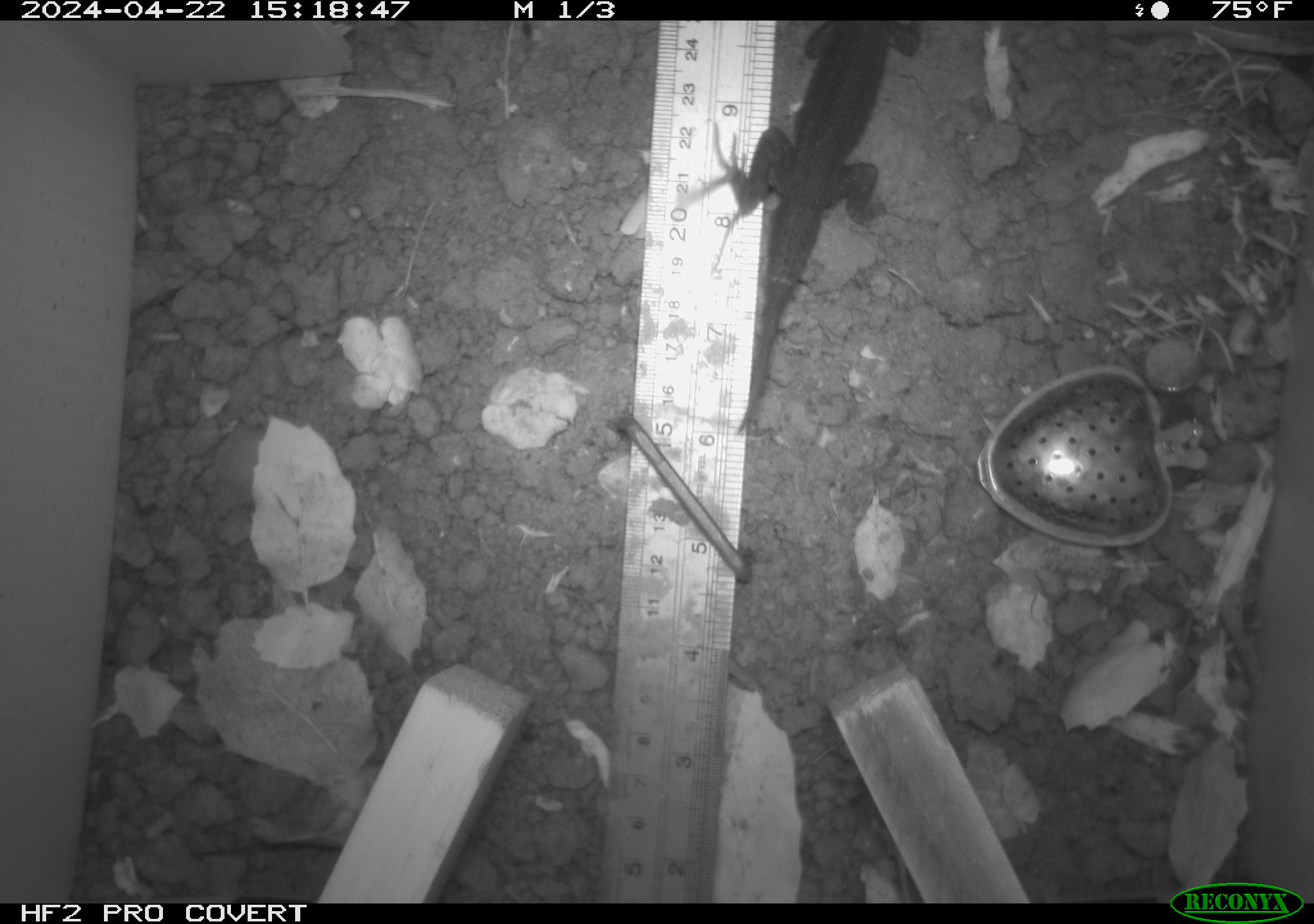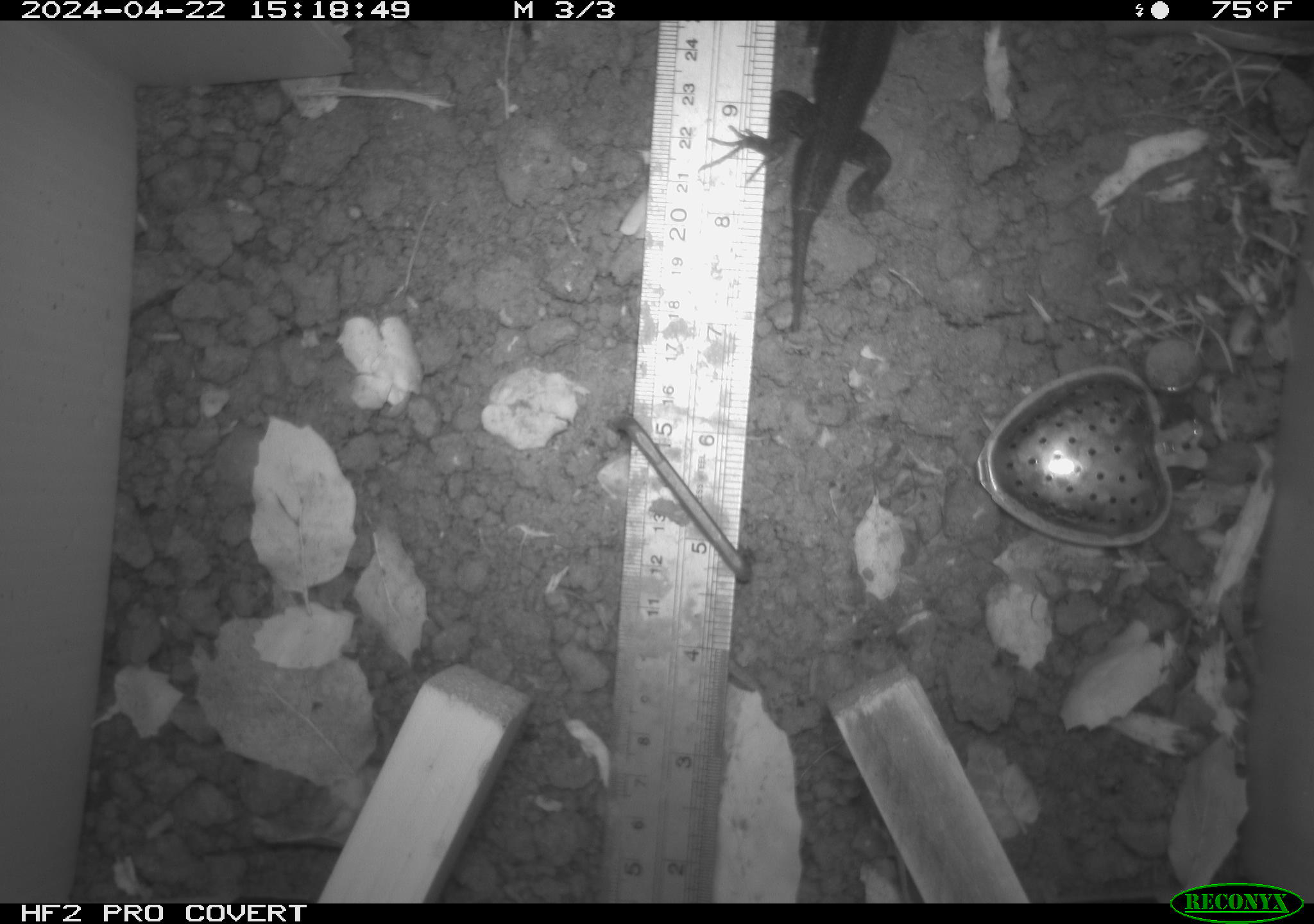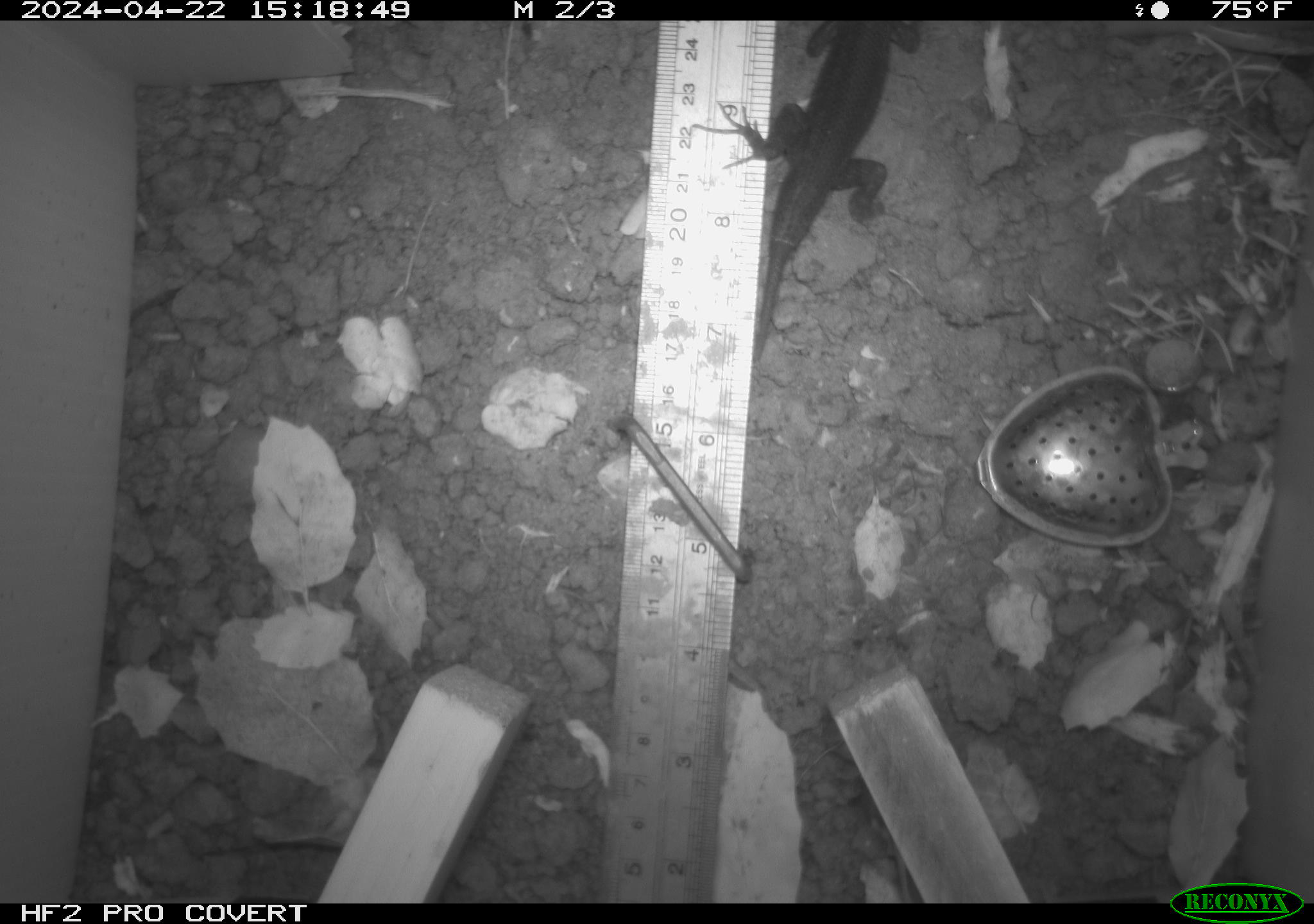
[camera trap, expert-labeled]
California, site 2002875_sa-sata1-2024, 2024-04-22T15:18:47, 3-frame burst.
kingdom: Animalia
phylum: Chordata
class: Reptilia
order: Squamata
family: Phrynosomatidae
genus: Sceloporus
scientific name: Sceloporus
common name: spiny lizards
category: sceloporus species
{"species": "sceloporus species (spiny lizards) (Sceloporus)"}